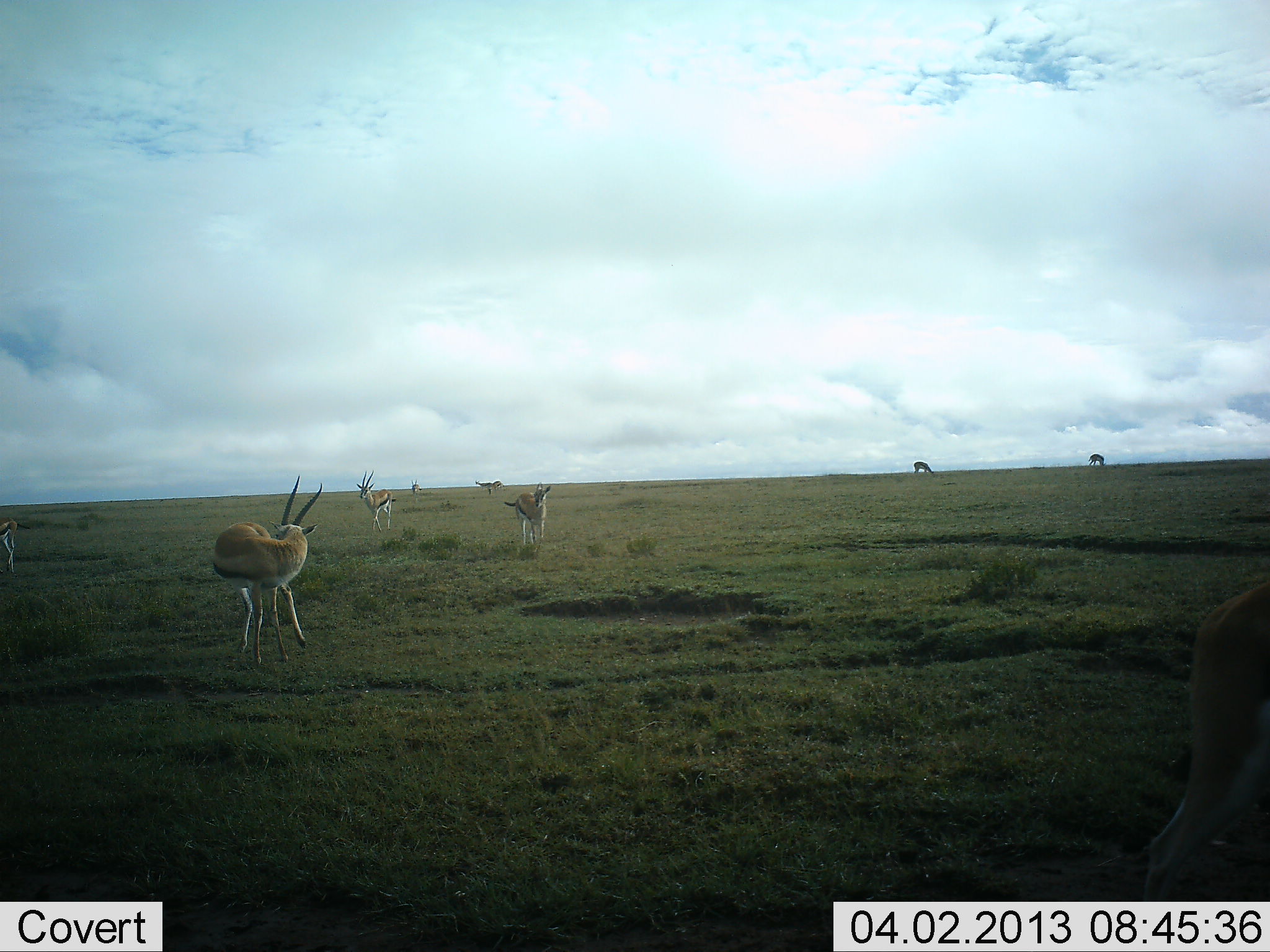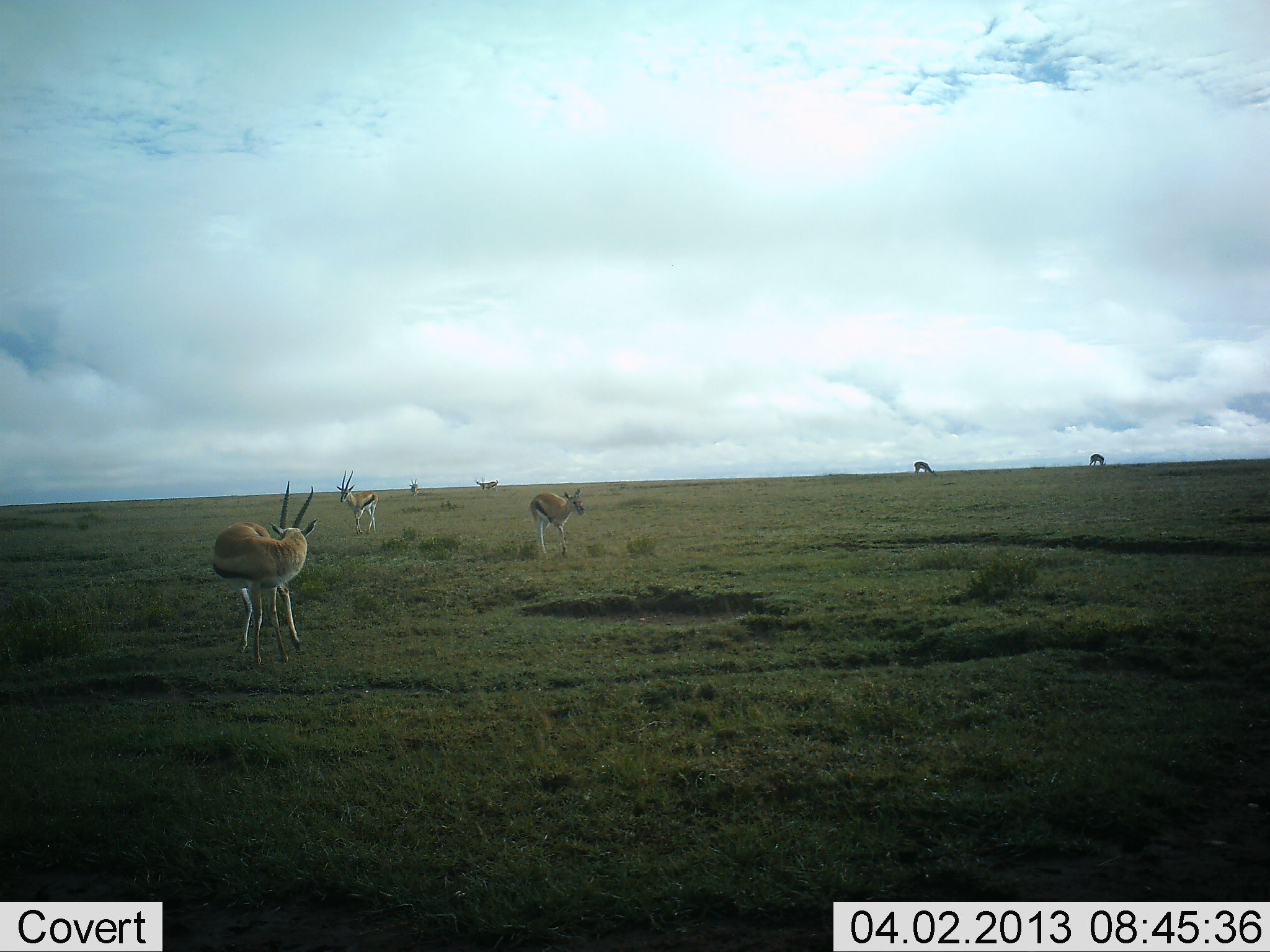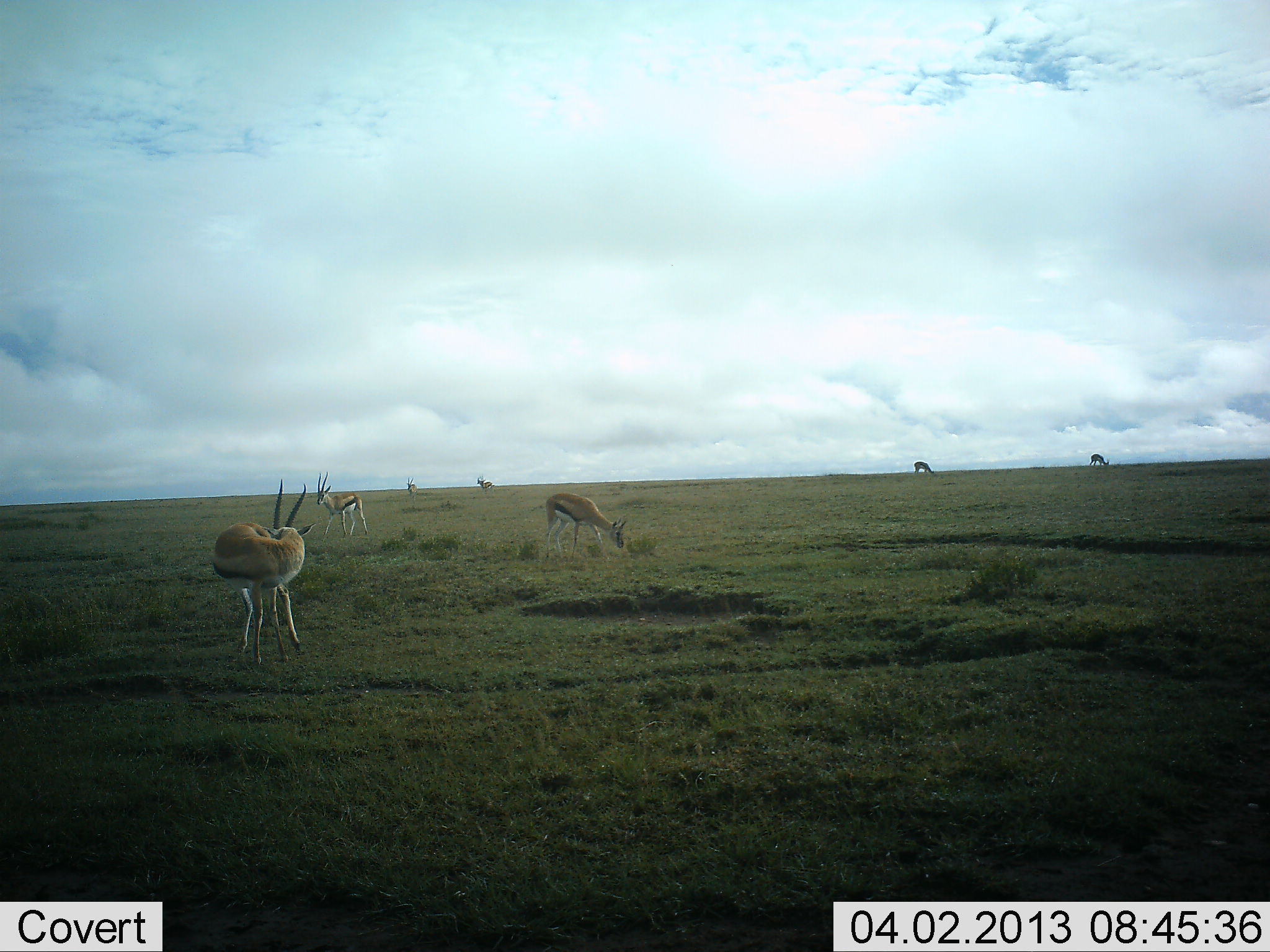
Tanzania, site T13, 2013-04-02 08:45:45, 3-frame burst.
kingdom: Animalia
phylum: Chordata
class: Mammalia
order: Artiodactyla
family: Bovidae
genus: Eudorcas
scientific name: Eudorcas thomsonii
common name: thomson's gazelle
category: gazellethomsons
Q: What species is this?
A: Gazellethomsons (thomson's gazelle) (Eudorcas thomsonii).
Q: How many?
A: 7.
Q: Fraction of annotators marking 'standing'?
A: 93%.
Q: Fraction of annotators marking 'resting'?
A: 0%.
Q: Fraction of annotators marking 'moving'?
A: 79%.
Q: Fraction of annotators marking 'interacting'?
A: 0%.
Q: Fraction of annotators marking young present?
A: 0%.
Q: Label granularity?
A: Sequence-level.